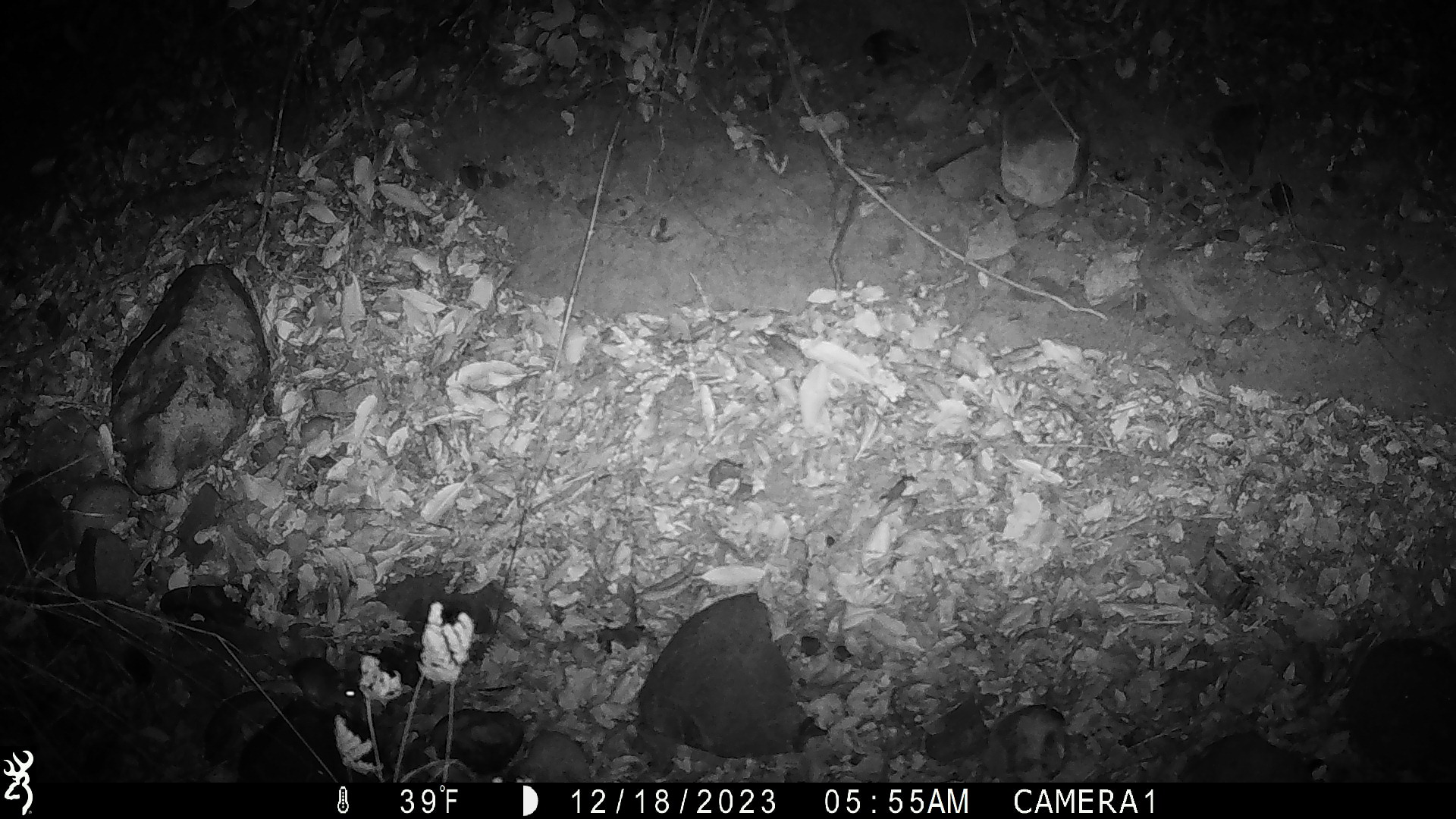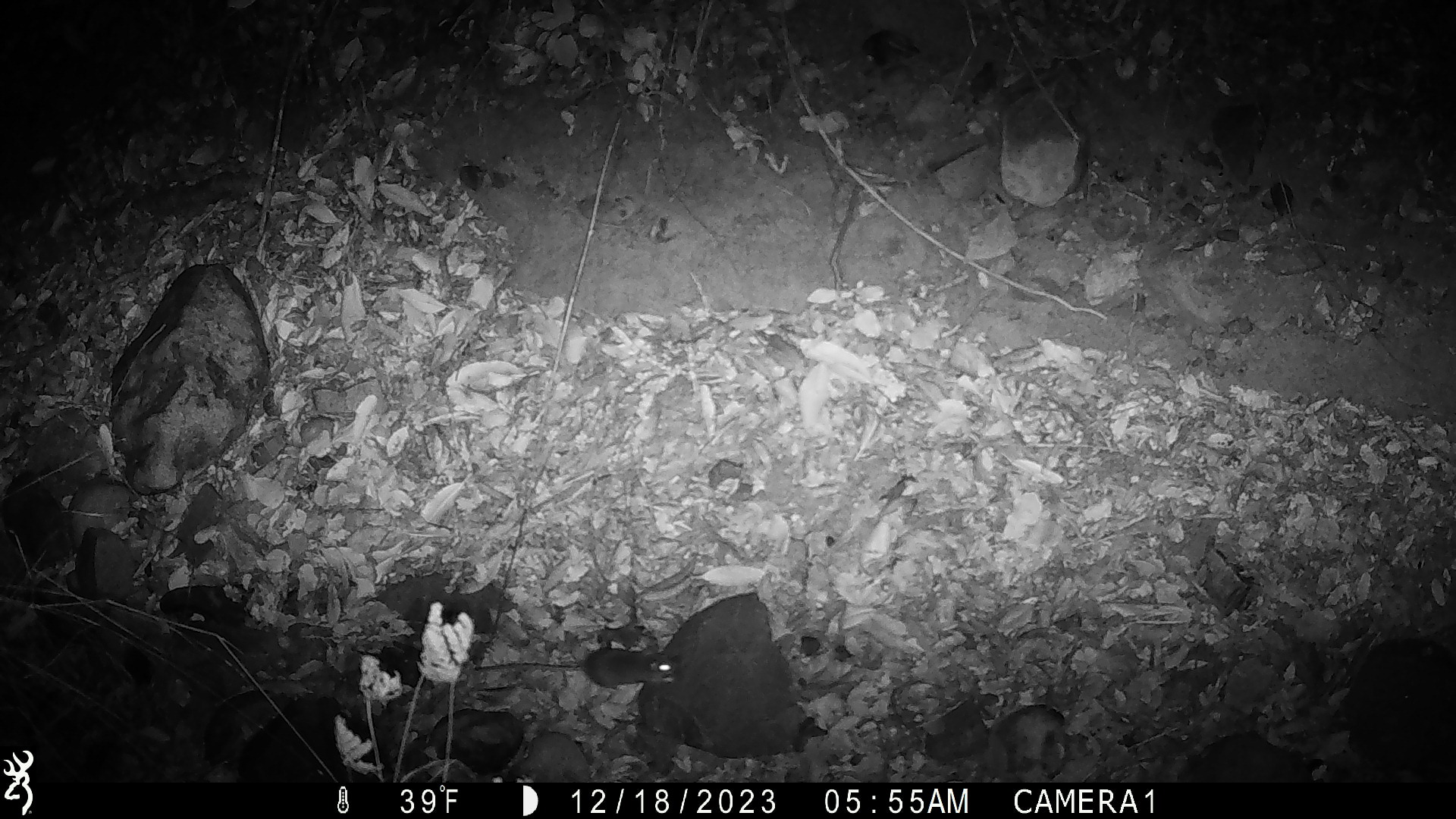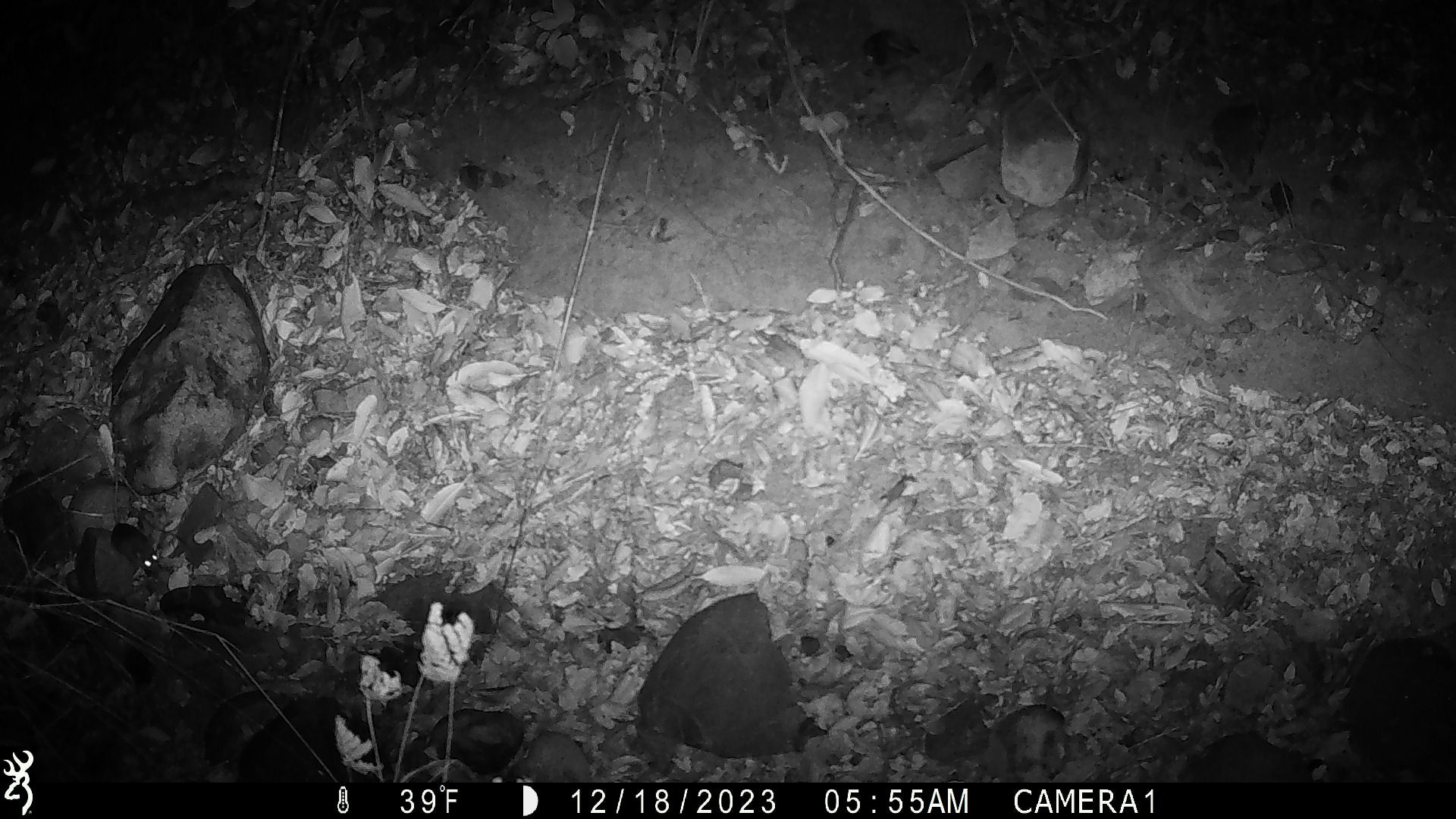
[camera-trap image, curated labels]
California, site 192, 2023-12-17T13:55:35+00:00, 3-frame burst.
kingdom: Animalia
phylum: Chordata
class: Mammalia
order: Rodentia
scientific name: Rodentia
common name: mouse or rat